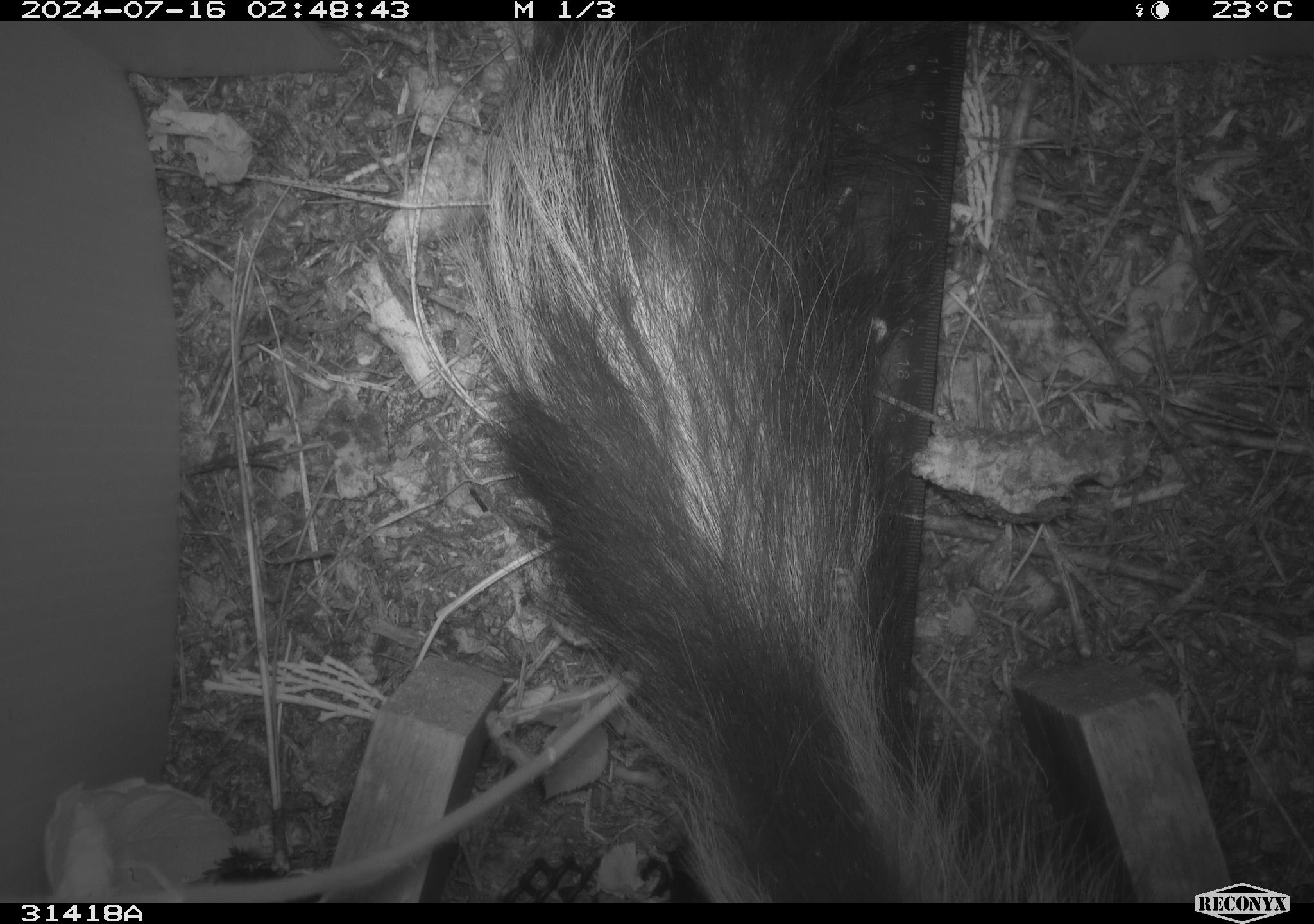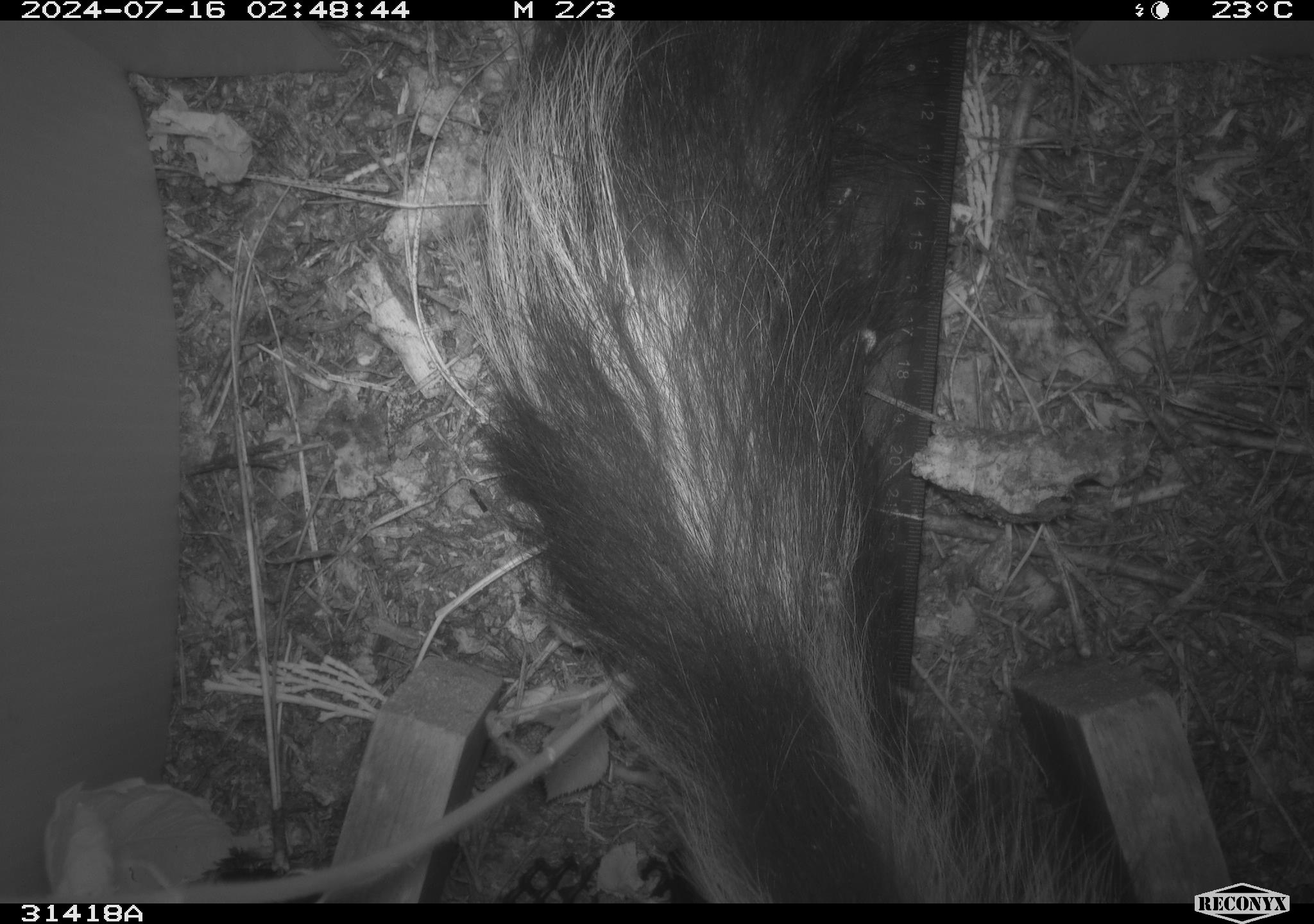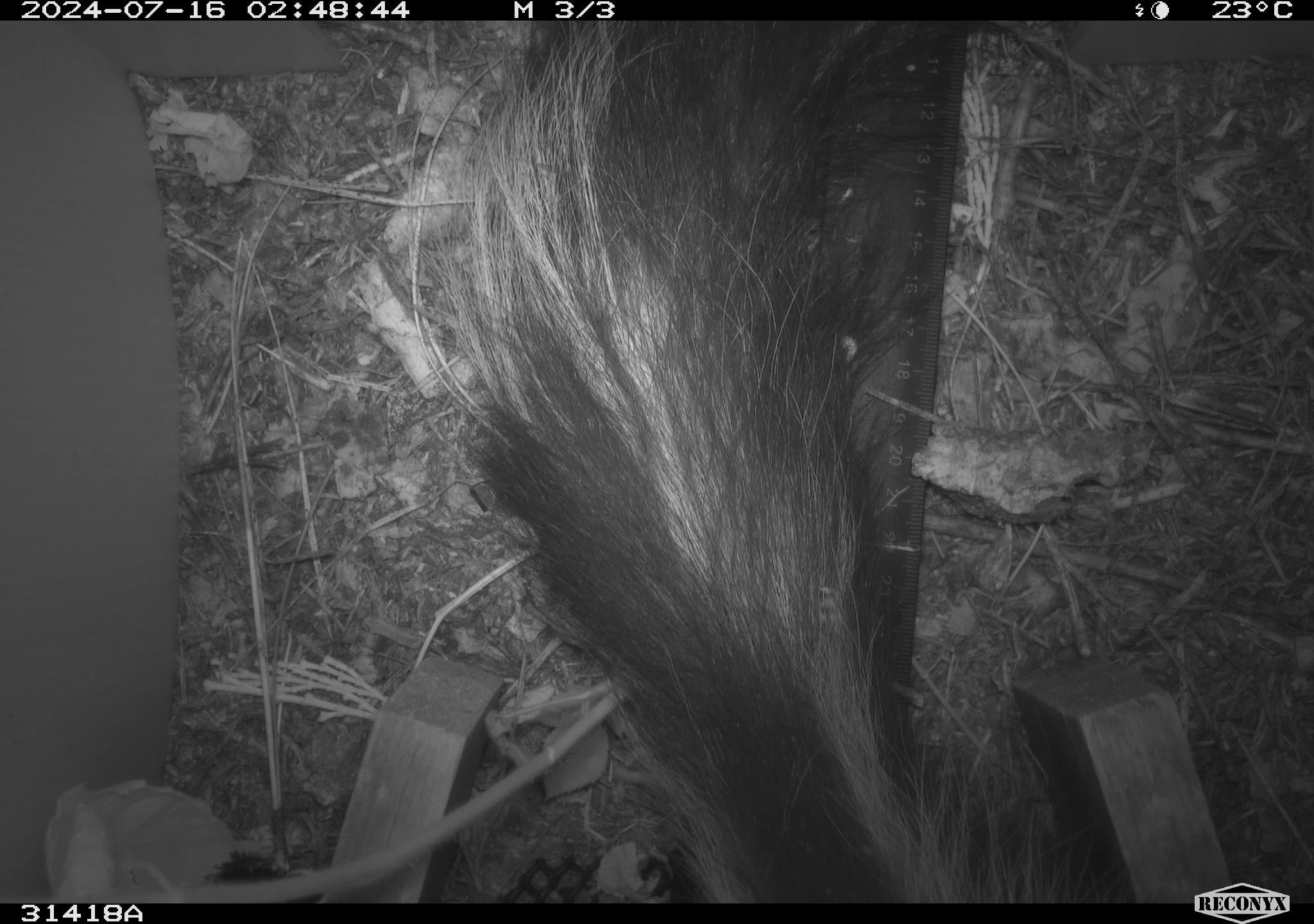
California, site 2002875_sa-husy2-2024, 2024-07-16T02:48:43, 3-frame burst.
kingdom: Animalia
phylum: Chordata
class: Mammalia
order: Carnivora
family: Mephitidae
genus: Mephitis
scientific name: Mephitis mephitis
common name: striped skunk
Striped skunk (Mephitis mephitis).